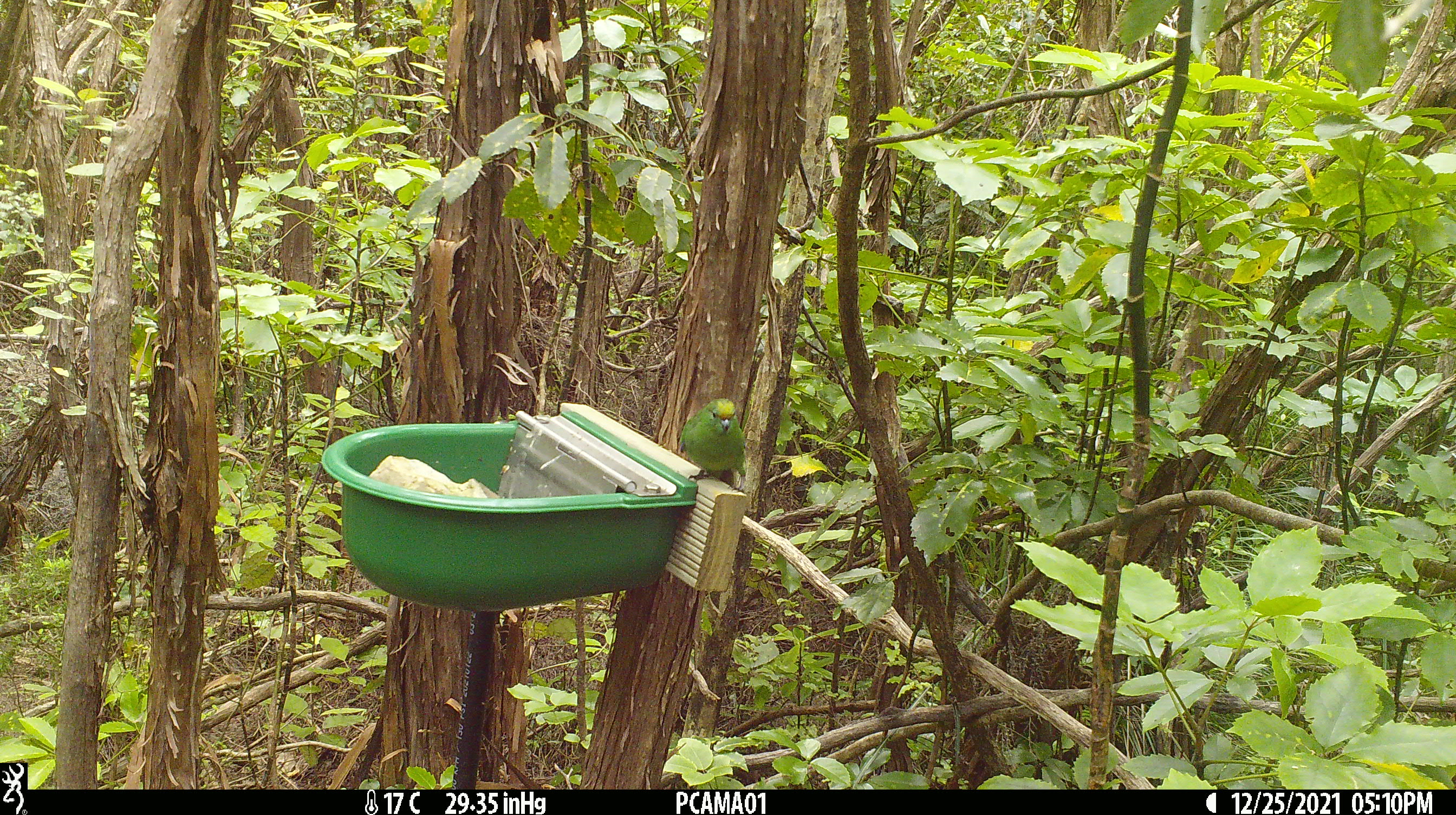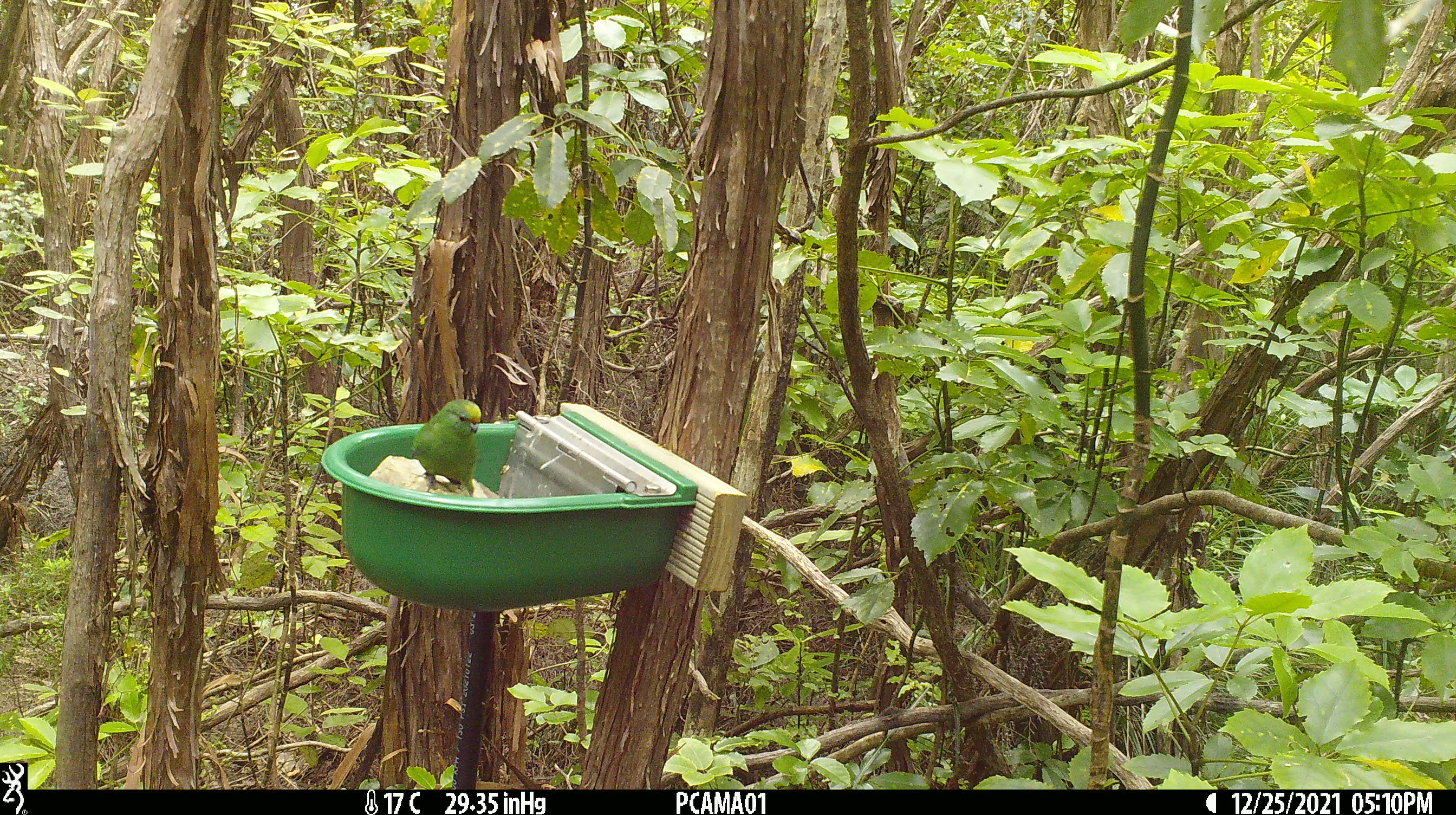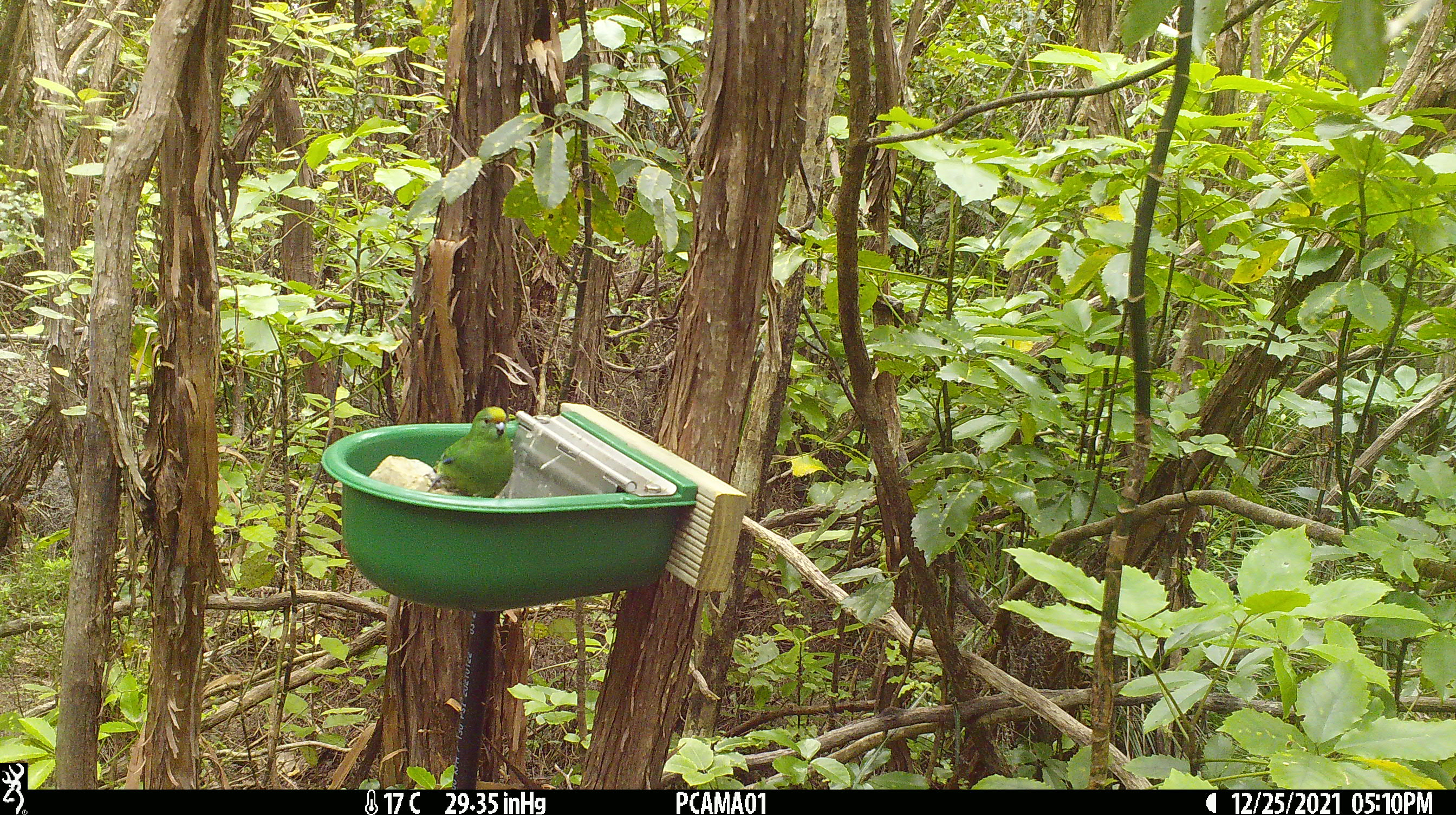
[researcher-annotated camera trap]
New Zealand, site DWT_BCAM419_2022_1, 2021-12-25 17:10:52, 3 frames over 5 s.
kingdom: Animalia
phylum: Chordata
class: Aves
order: Psittaciformes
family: Psittaculidae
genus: Cyanoramphus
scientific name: Cyanoramphus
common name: parakeet